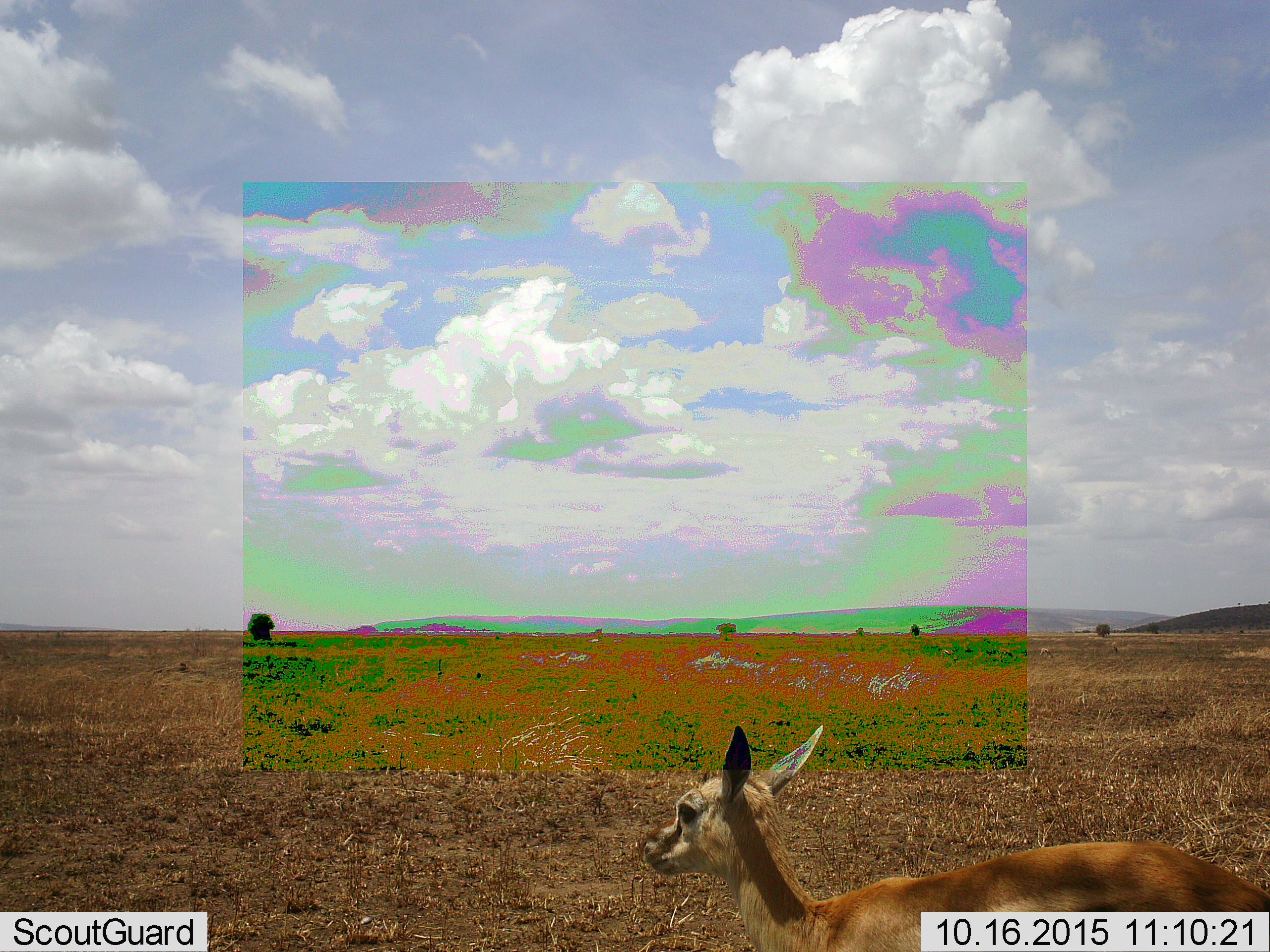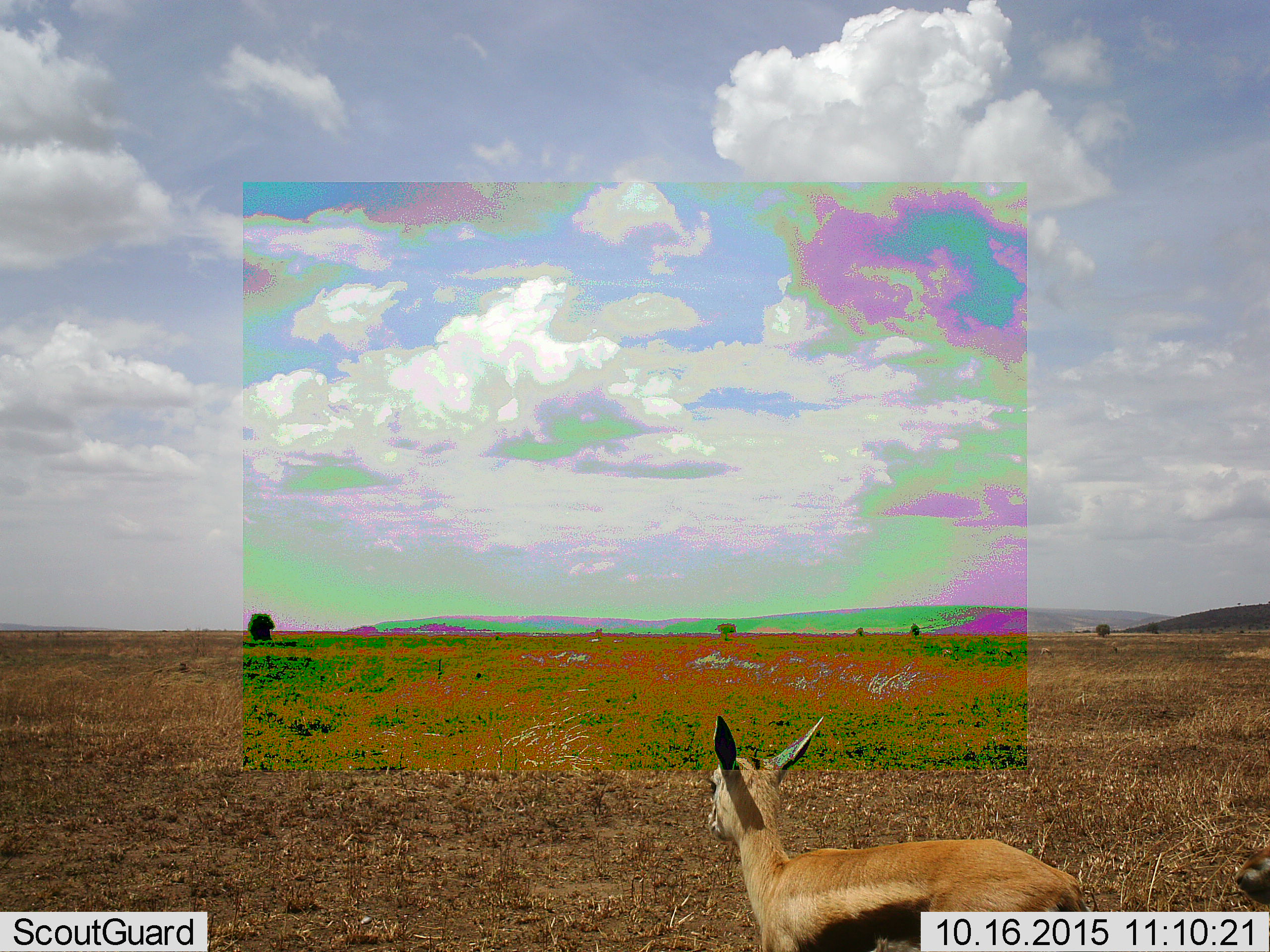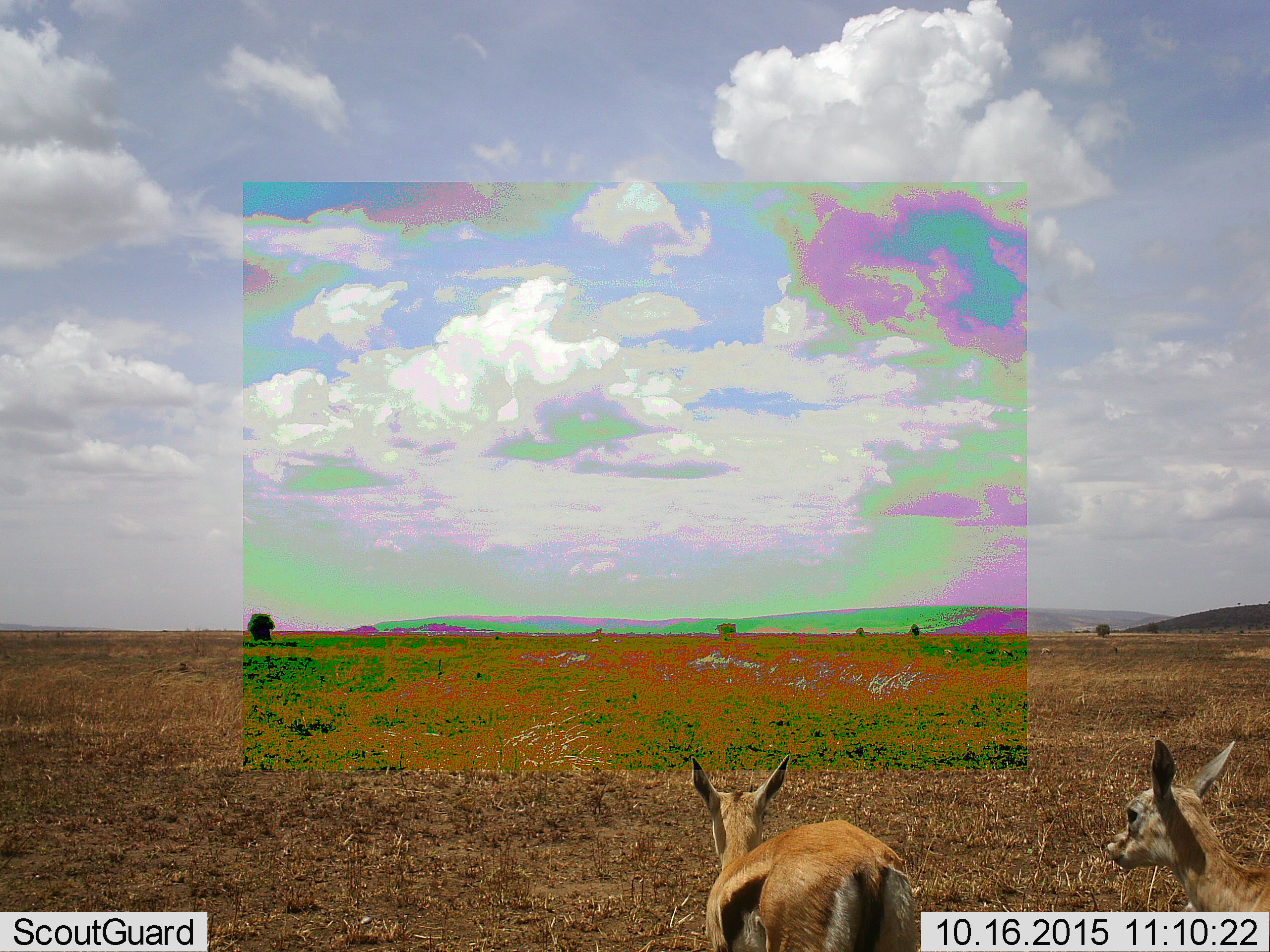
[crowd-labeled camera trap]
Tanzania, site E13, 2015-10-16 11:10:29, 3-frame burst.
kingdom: Animalia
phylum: Chordata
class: Mammalia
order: Artiodactyla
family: Bovidae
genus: Eudorcas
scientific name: Eudorcas thomsonii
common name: thomson's gazelle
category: gazellethomsons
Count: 2.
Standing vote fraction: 17%.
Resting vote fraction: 0%.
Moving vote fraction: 100%.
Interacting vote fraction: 0%.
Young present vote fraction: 33%.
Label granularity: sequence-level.